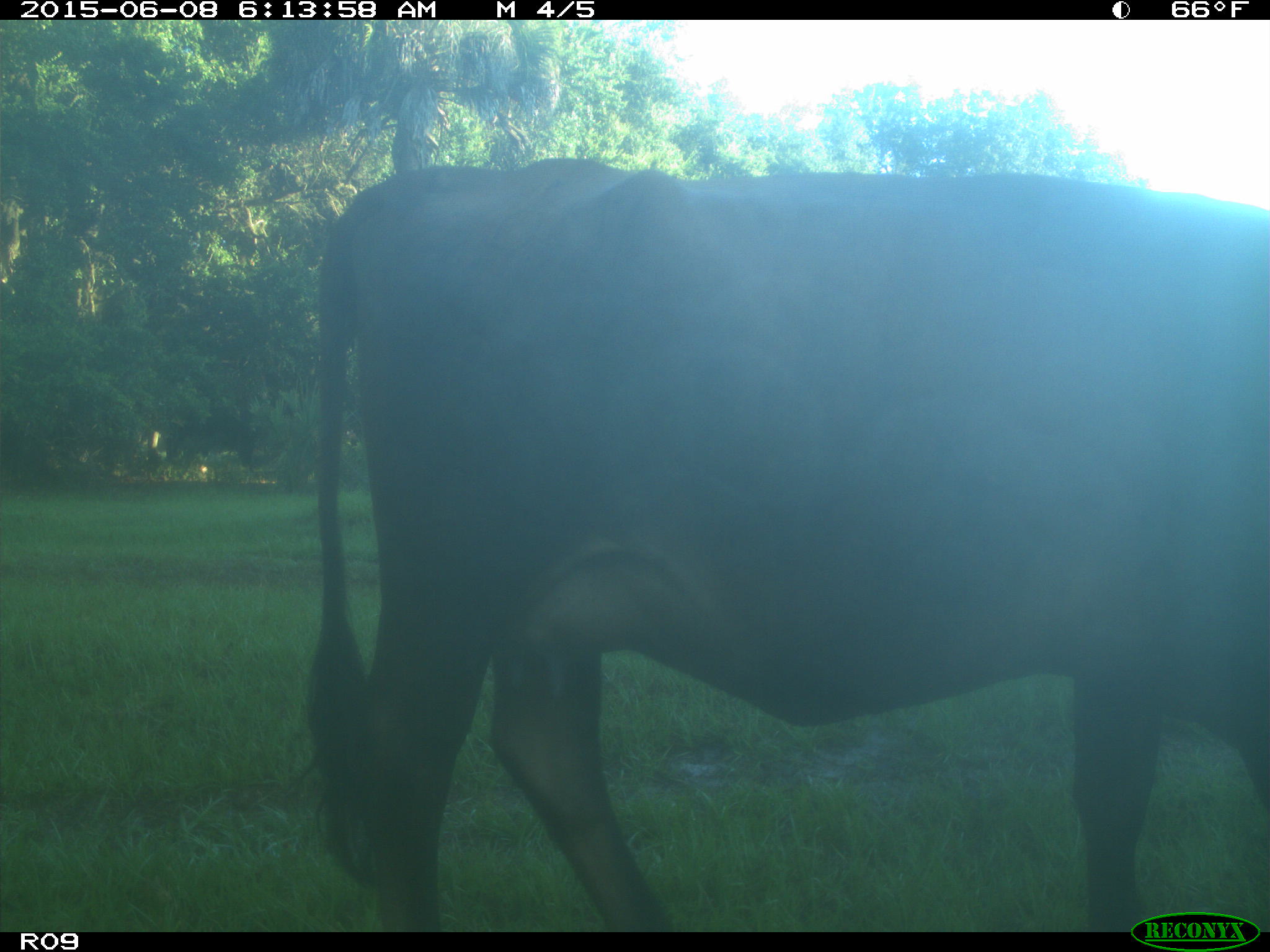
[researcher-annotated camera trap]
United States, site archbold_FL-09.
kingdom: Animalia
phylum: Chordata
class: Mammalia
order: Artiodactyla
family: Bovidae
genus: Bos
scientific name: Bos taurus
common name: domestic cow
Bos taurus (domestic cow).